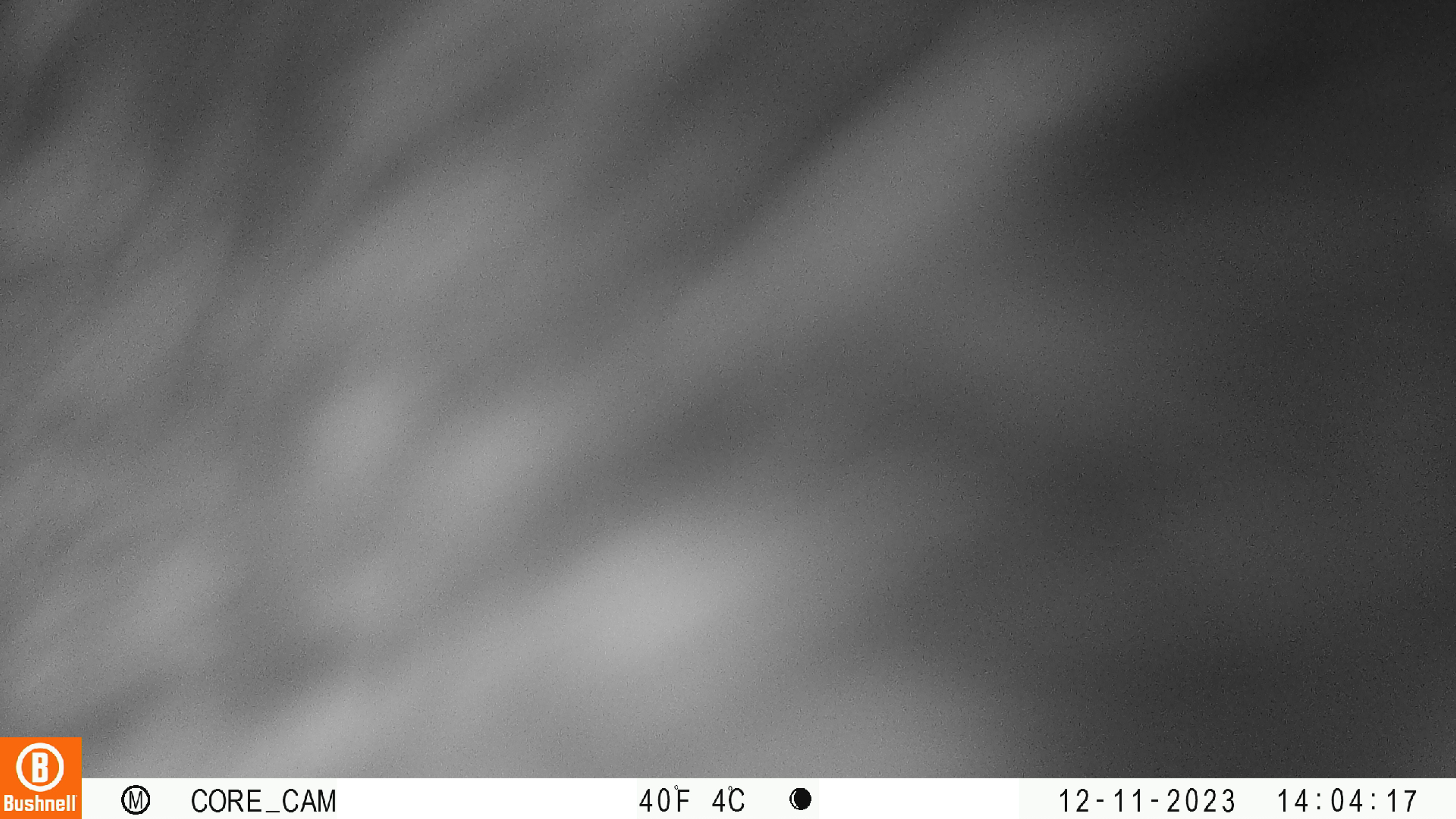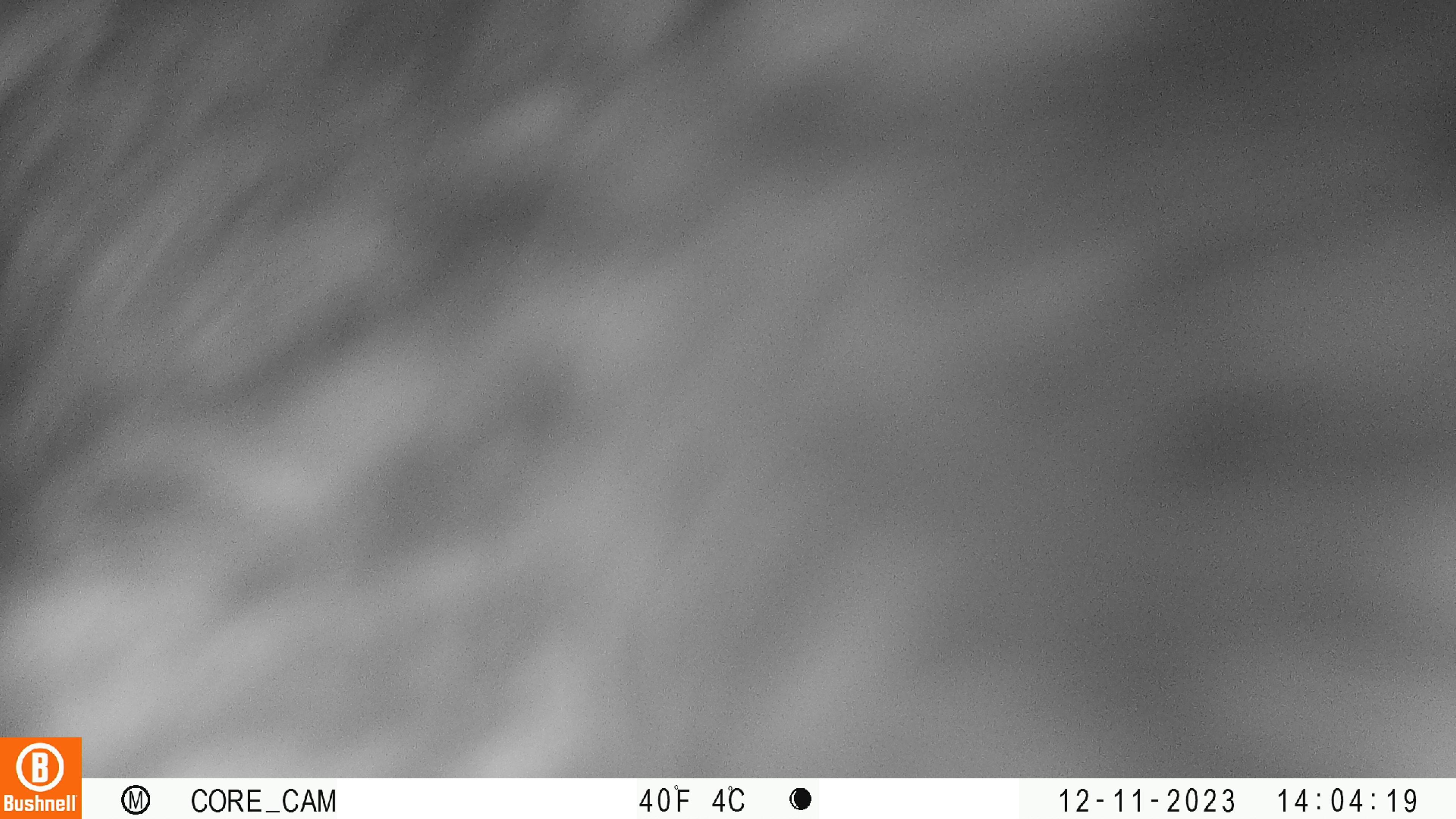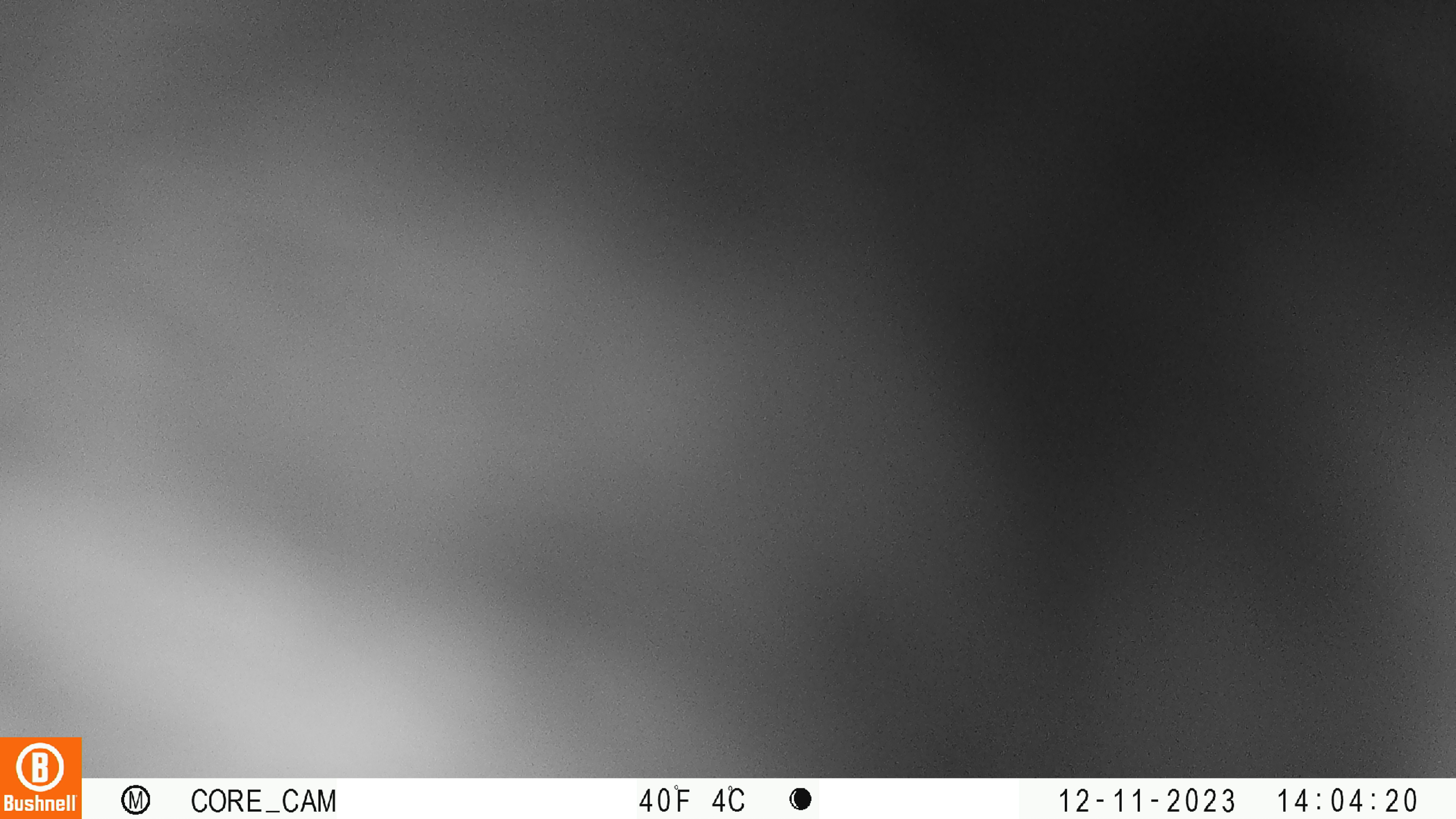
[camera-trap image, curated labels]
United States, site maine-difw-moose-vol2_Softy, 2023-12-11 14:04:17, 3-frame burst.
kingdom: Animalia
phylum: Chordata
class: Mammalia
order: Artiodactyla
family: Cervidae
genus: Alces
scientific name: Alces alces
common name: moose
Moose (Alces alces).